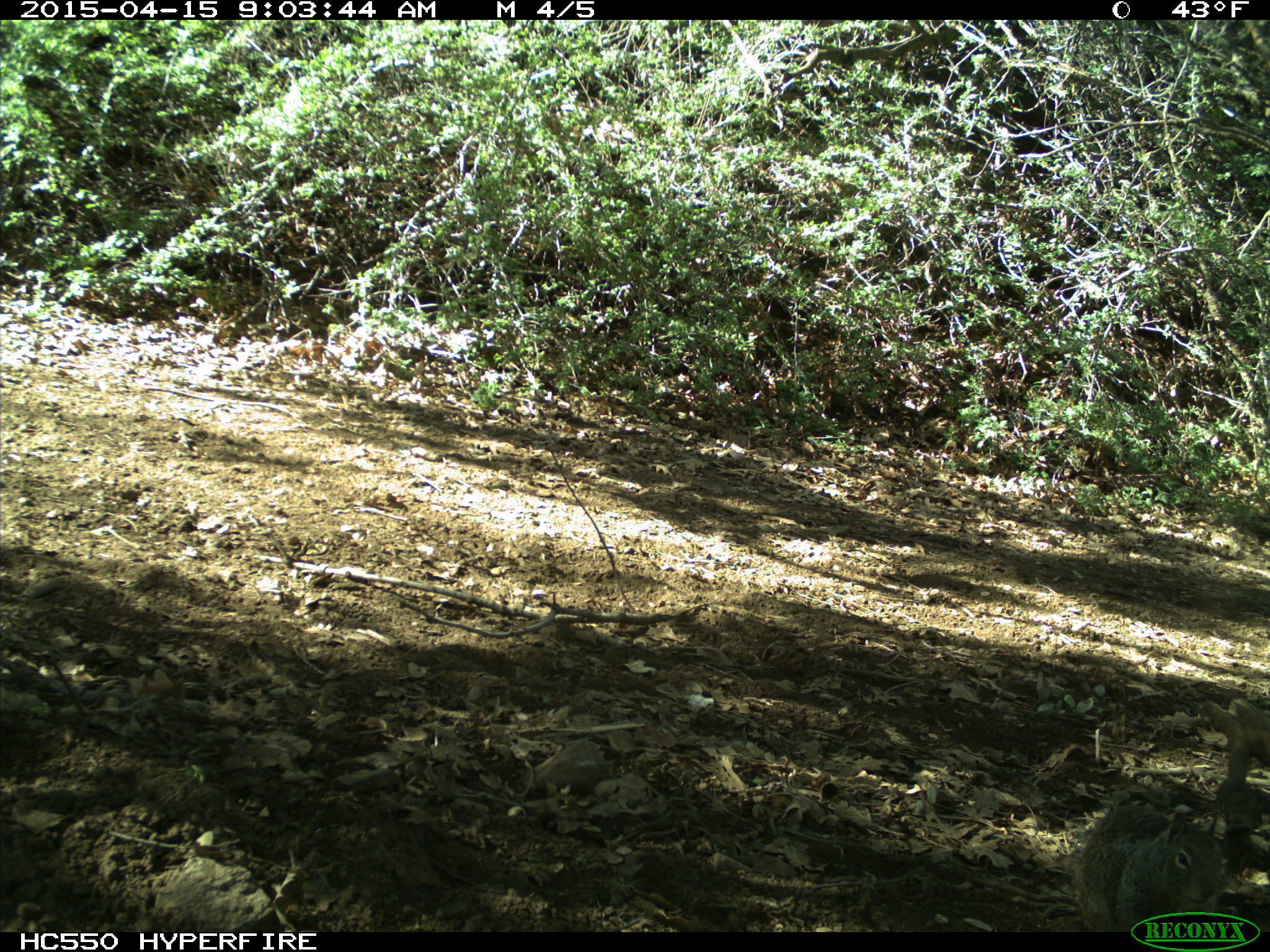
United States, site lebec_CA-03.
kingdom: Animalia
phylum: Chordata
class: Mammalia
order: Rodentia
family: Sciuridae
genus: Otospermophilus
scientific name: Otospermophilus beecheyi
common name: california ground squirrel